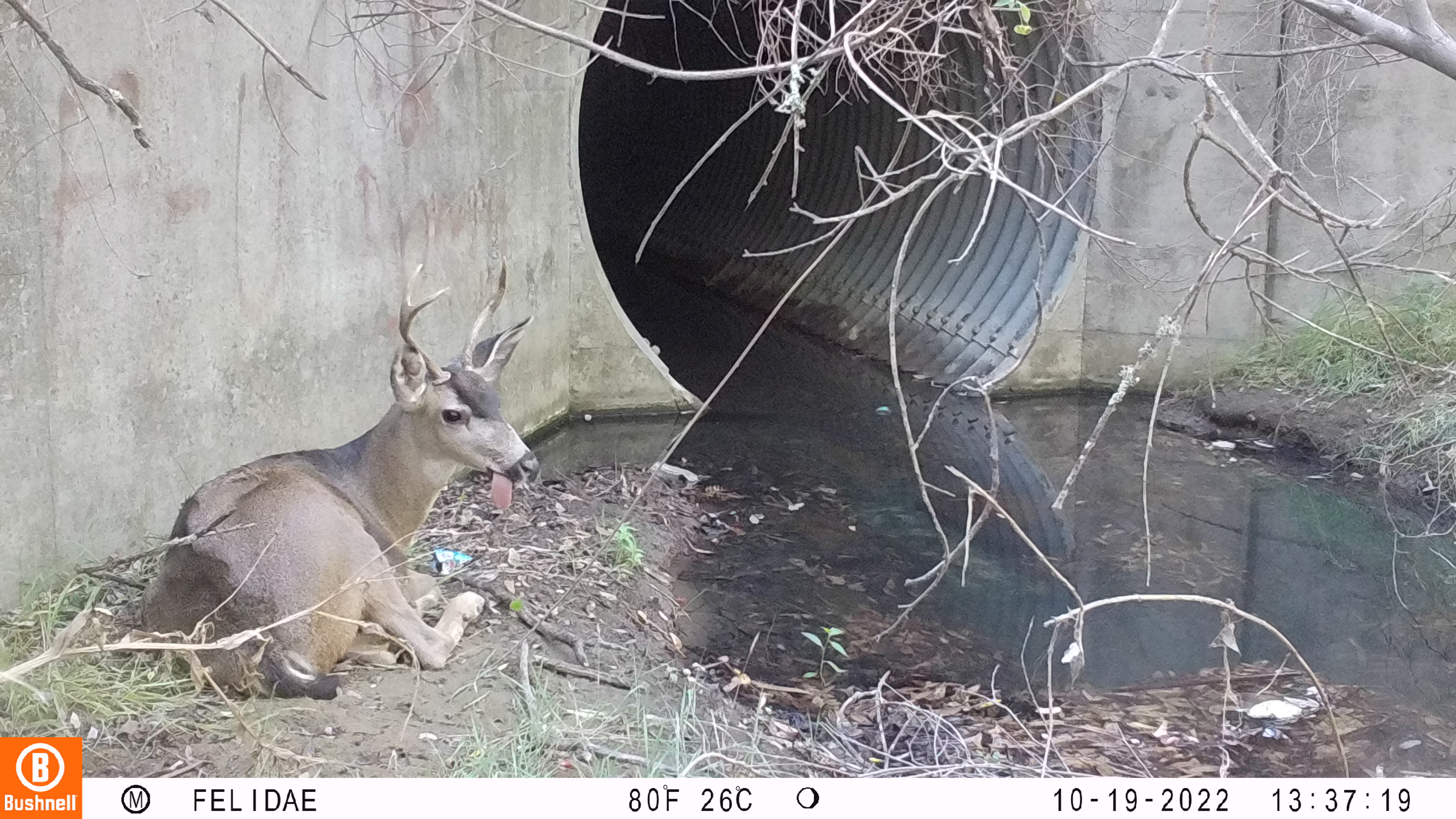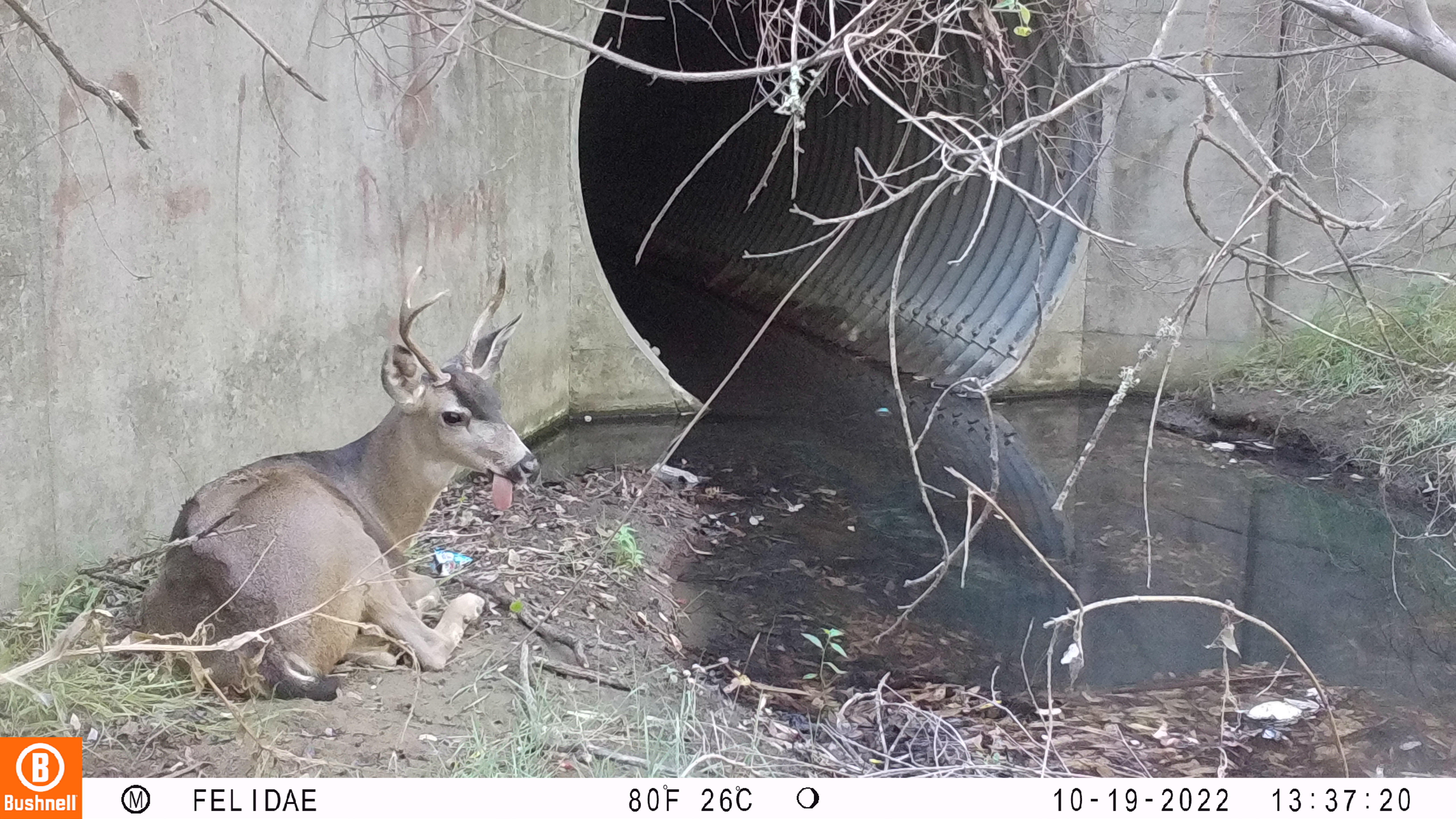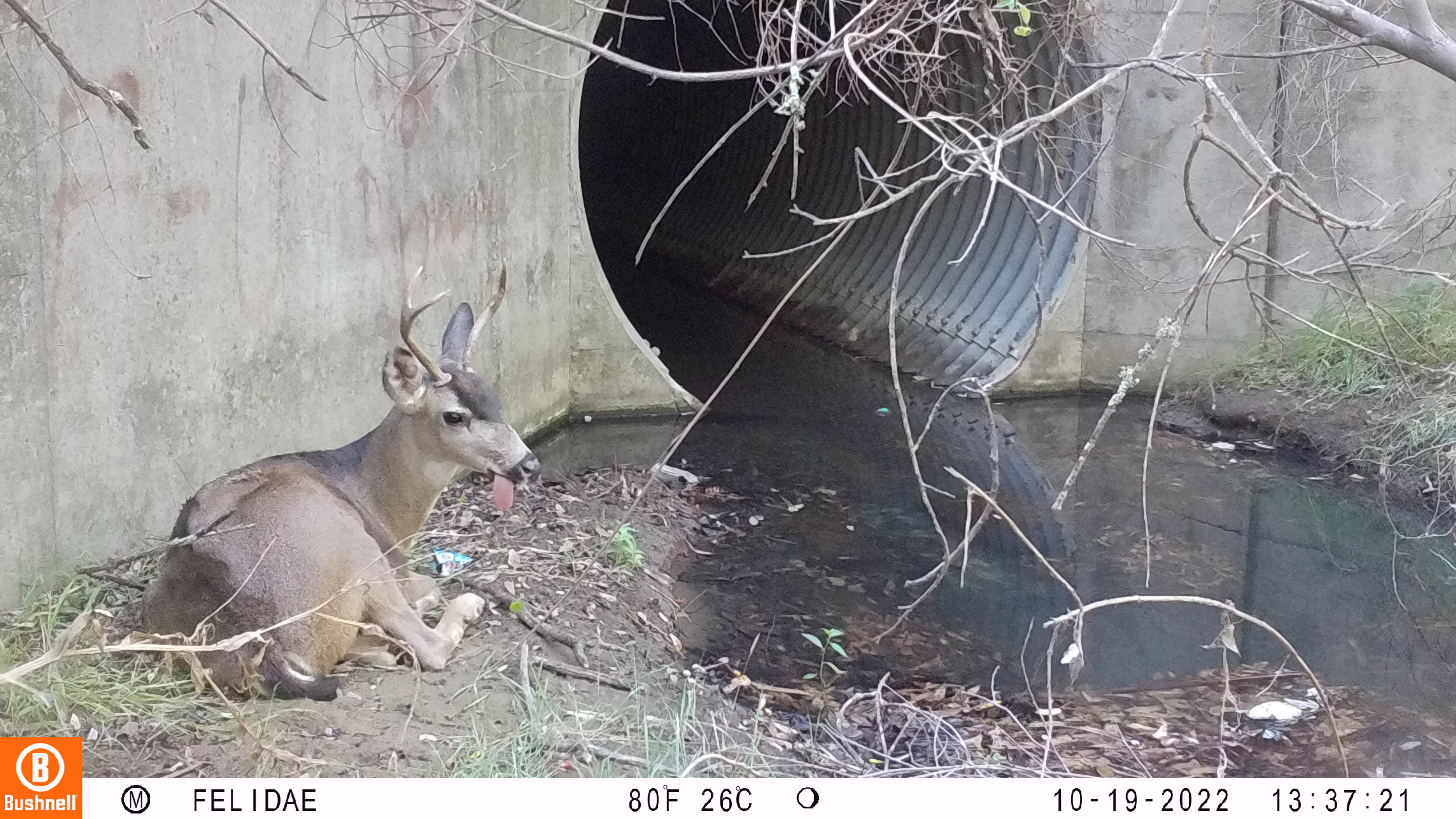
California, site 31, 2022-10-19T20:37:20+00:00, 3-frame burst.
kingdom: Animalia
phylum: Chordata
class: Mammalia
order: Artiodactyla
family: Cervidae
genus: Odocoileus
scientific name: Odocoileus hemionus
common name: mule deer